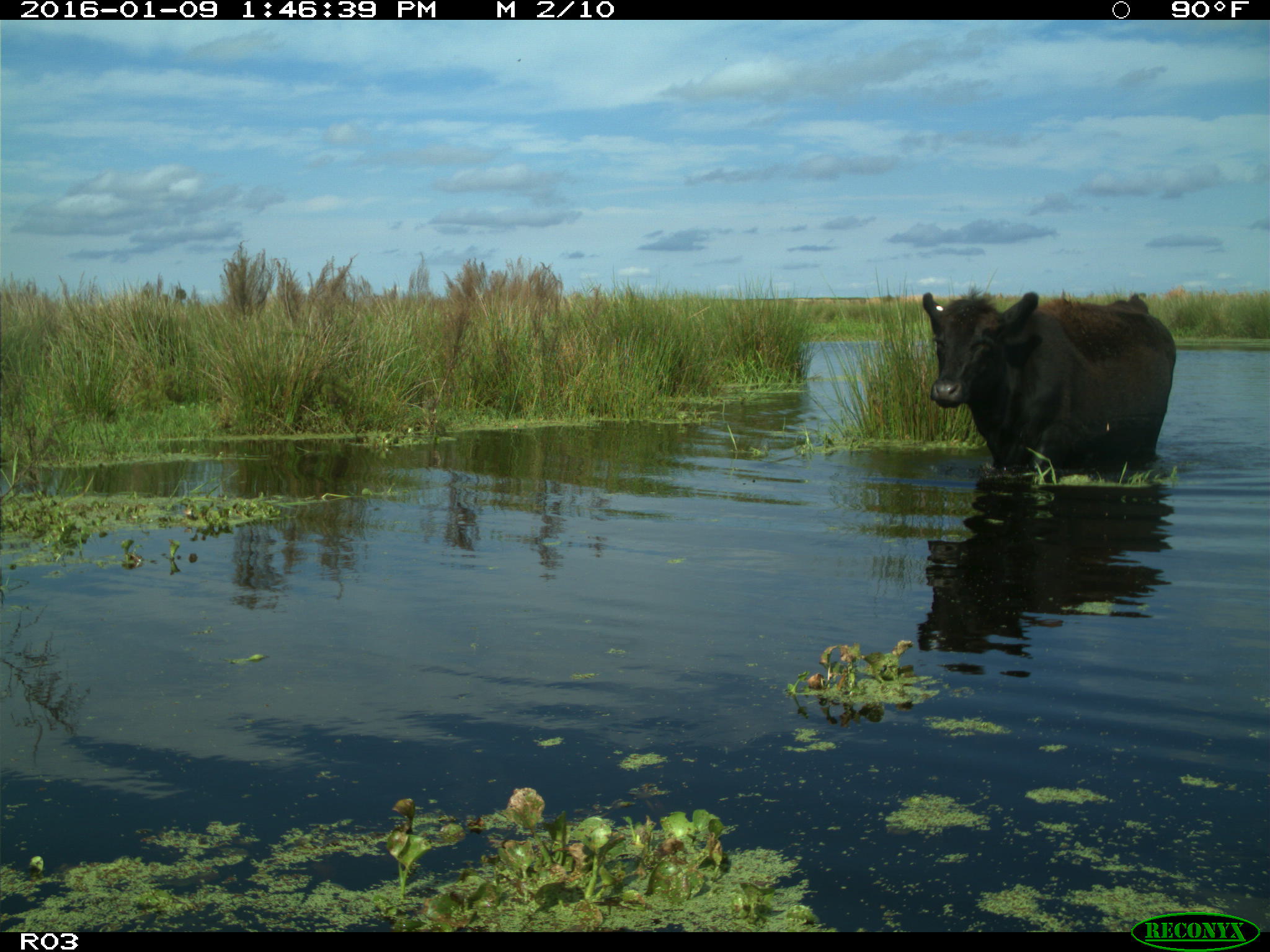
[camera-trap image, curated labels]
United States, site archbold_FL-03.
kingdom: Animalia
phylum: Chordata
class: Mammalia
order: Artiodactyla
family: Bovidae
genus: Bos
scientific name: Bos taurus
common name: domestic cow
Bos taurus (domestic cow).